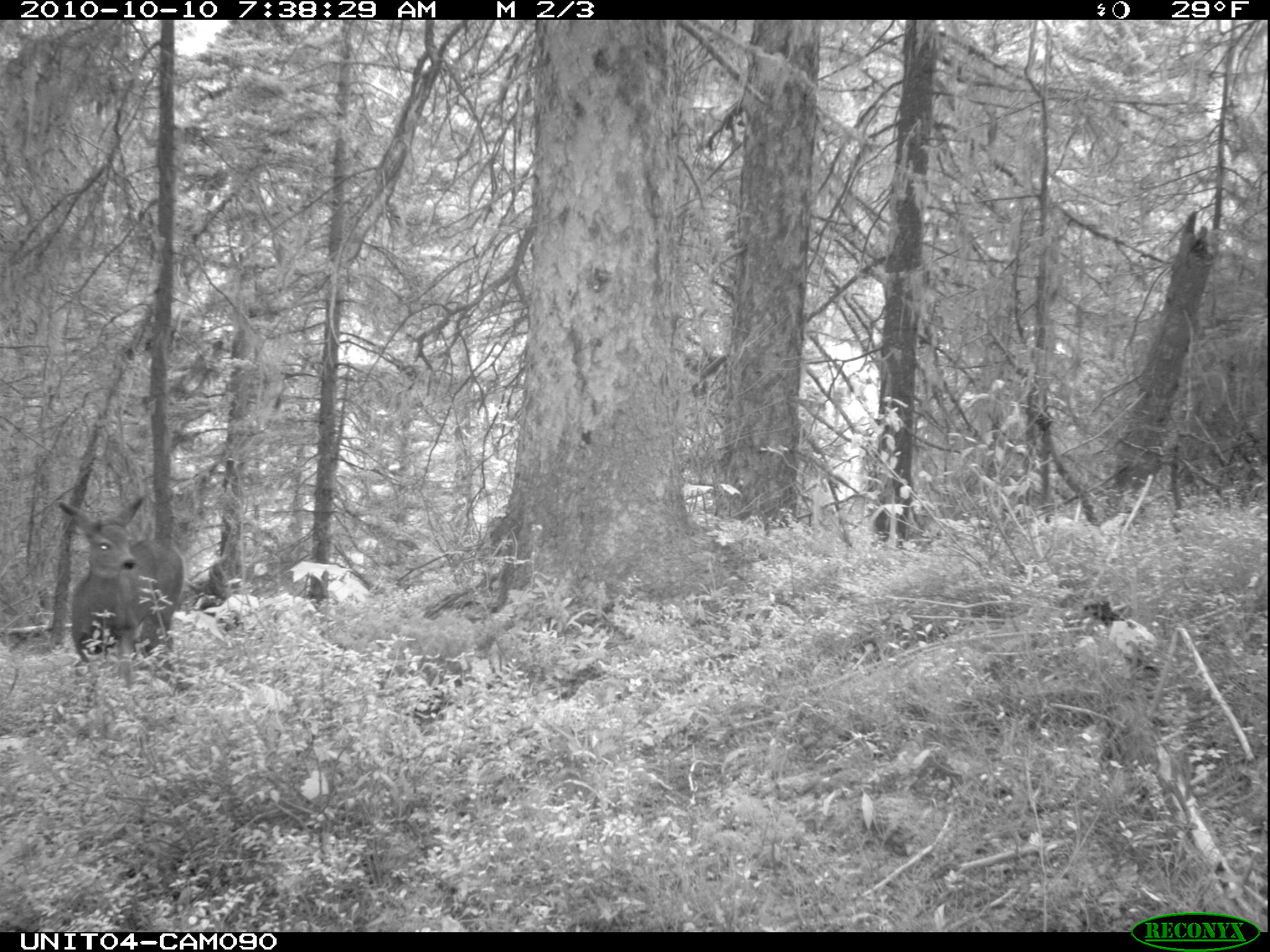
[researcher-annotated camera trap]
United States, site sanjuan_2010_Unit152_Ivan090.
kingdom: Animalia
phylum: Chordata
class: Mammalia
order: Artiodactyla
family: Cervidae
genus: Odocoileus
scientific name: Odocoileus hemionus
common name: mule deer